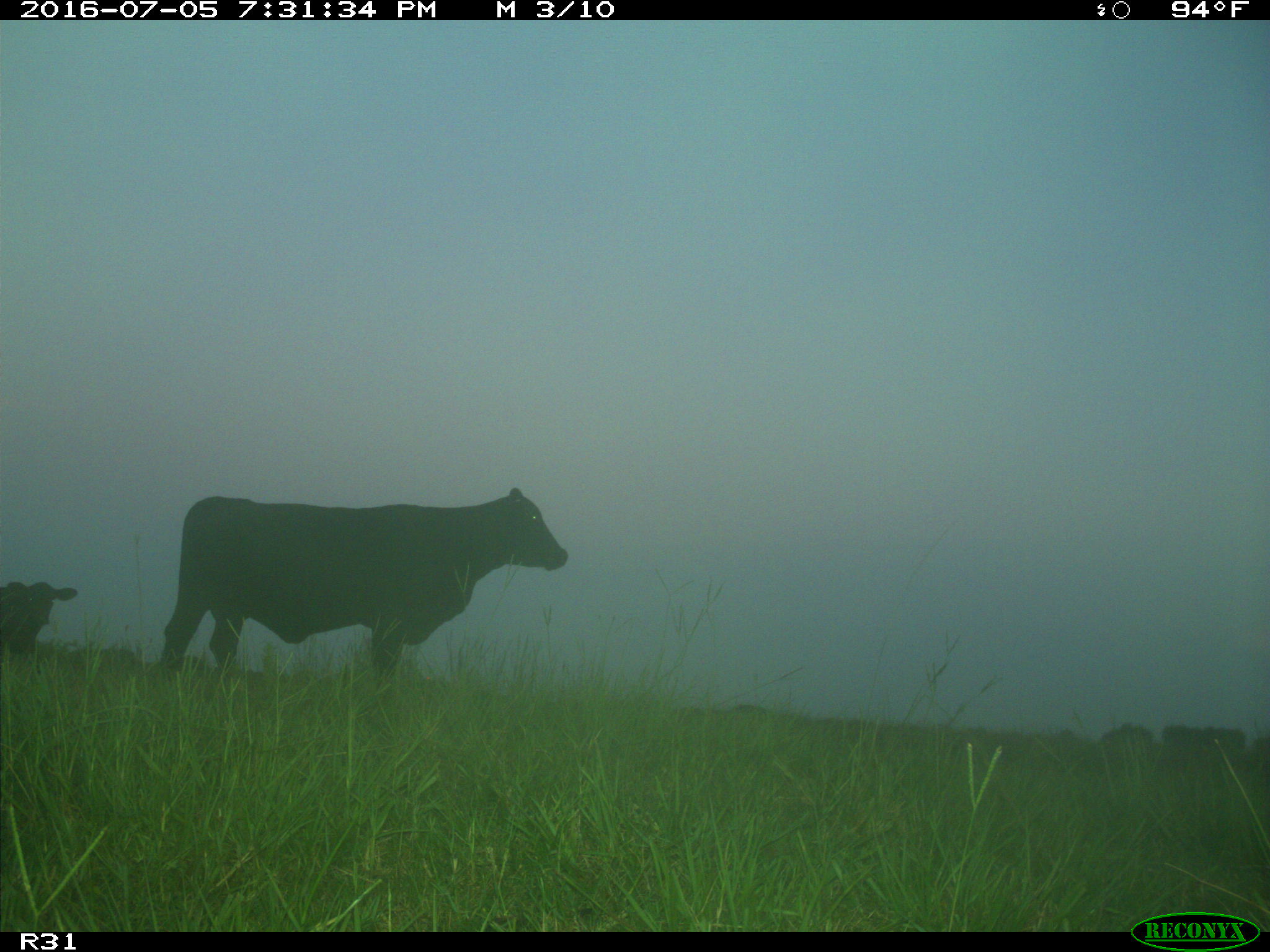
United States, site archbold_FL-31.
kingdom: Animalia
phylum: Chordata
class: Mammalia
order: Artiodactyla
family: Bovidae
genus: Bos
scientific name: Bos taurus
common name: domestic cow